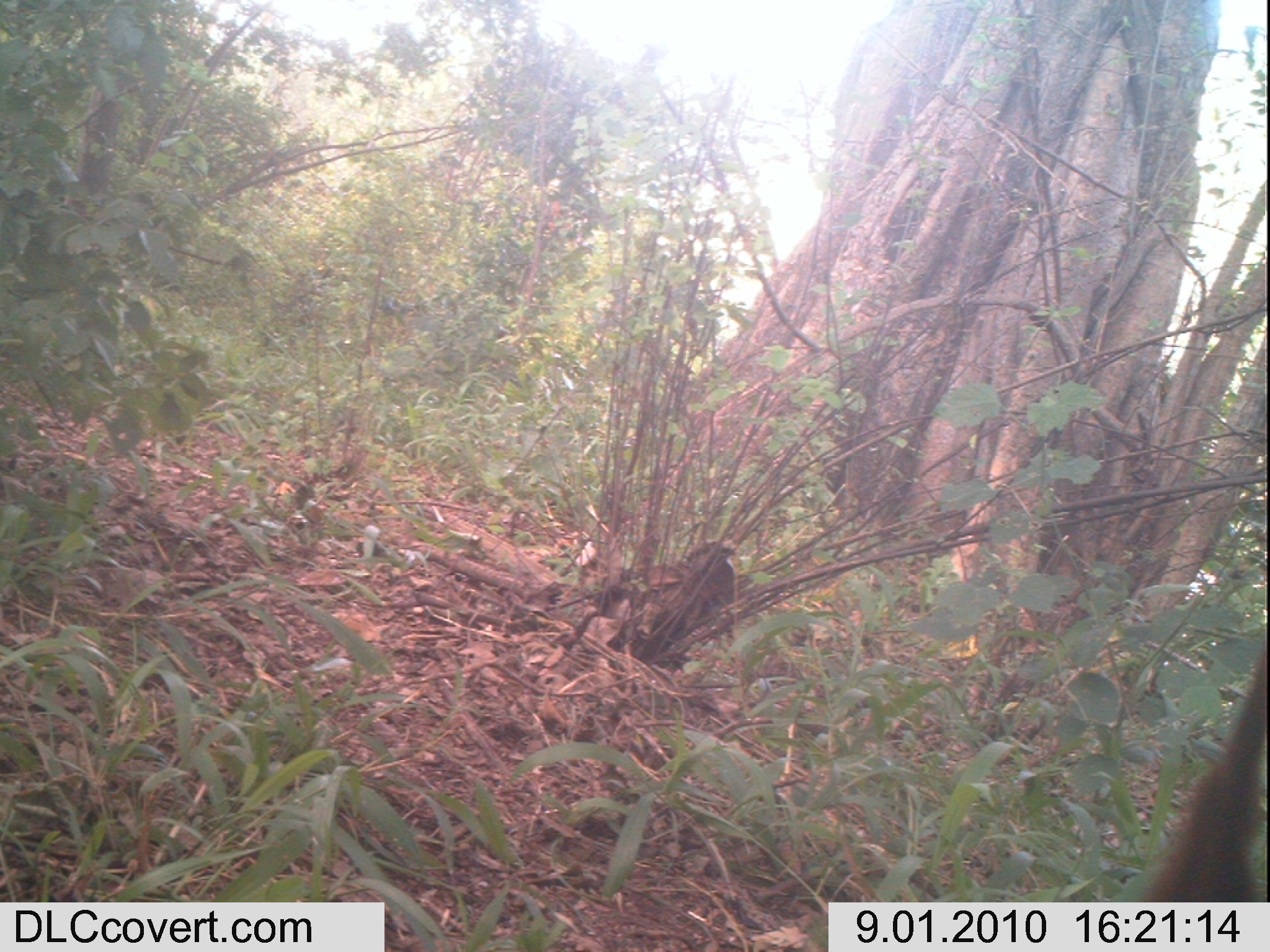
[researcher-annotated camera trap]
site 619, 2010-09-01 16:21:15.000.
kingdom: Animalia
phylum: Chordata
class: Mammalia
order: Artiodactyla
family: Bovidae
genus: Bos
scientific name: Bos taurus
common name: domestic cattle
Bos taurus (domestic cattle), count 1.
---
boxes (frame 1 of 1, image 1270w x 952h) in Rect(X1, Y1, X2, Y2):
bos taurus: Rect(1137, 645, 1270, 900)